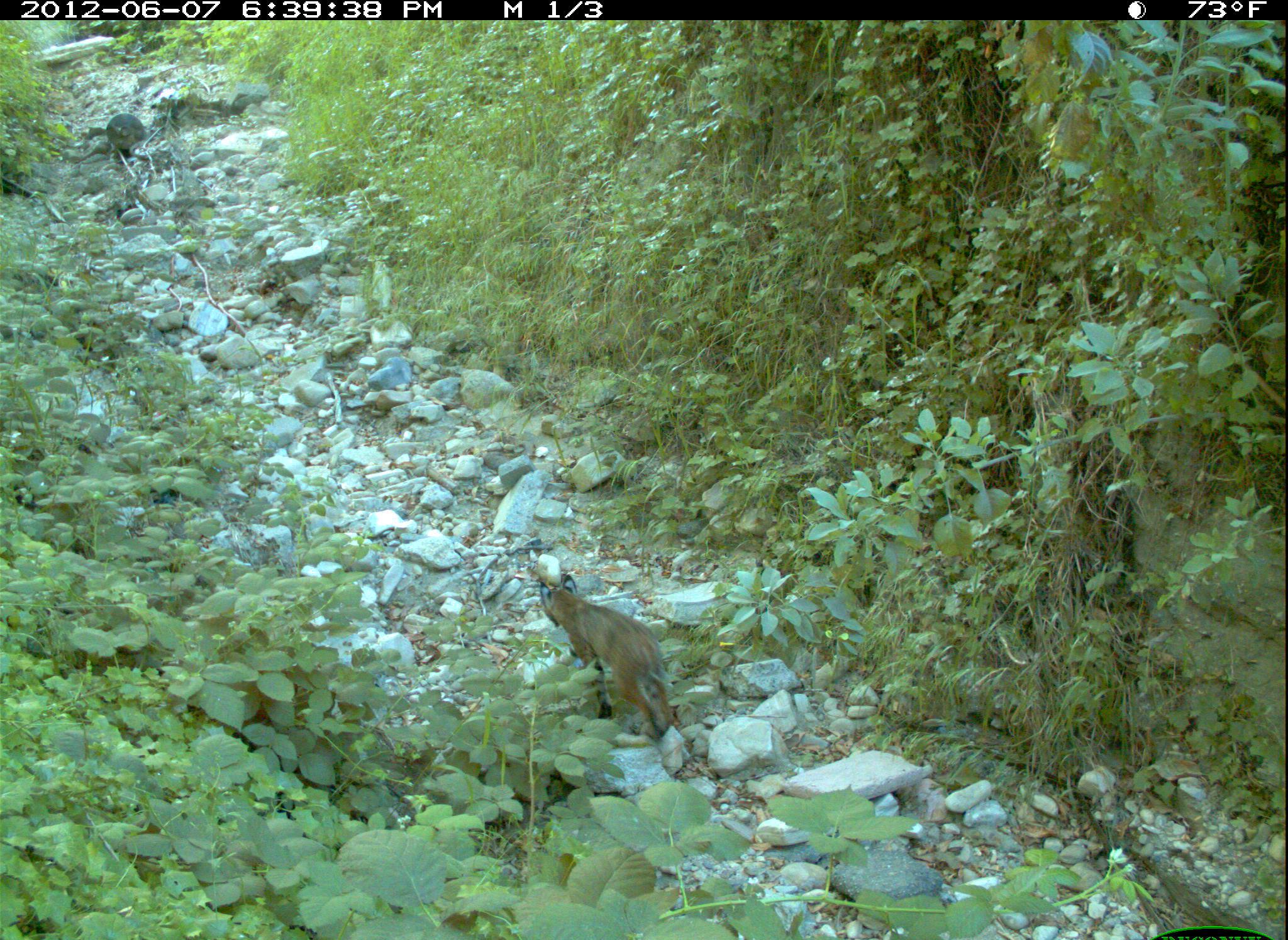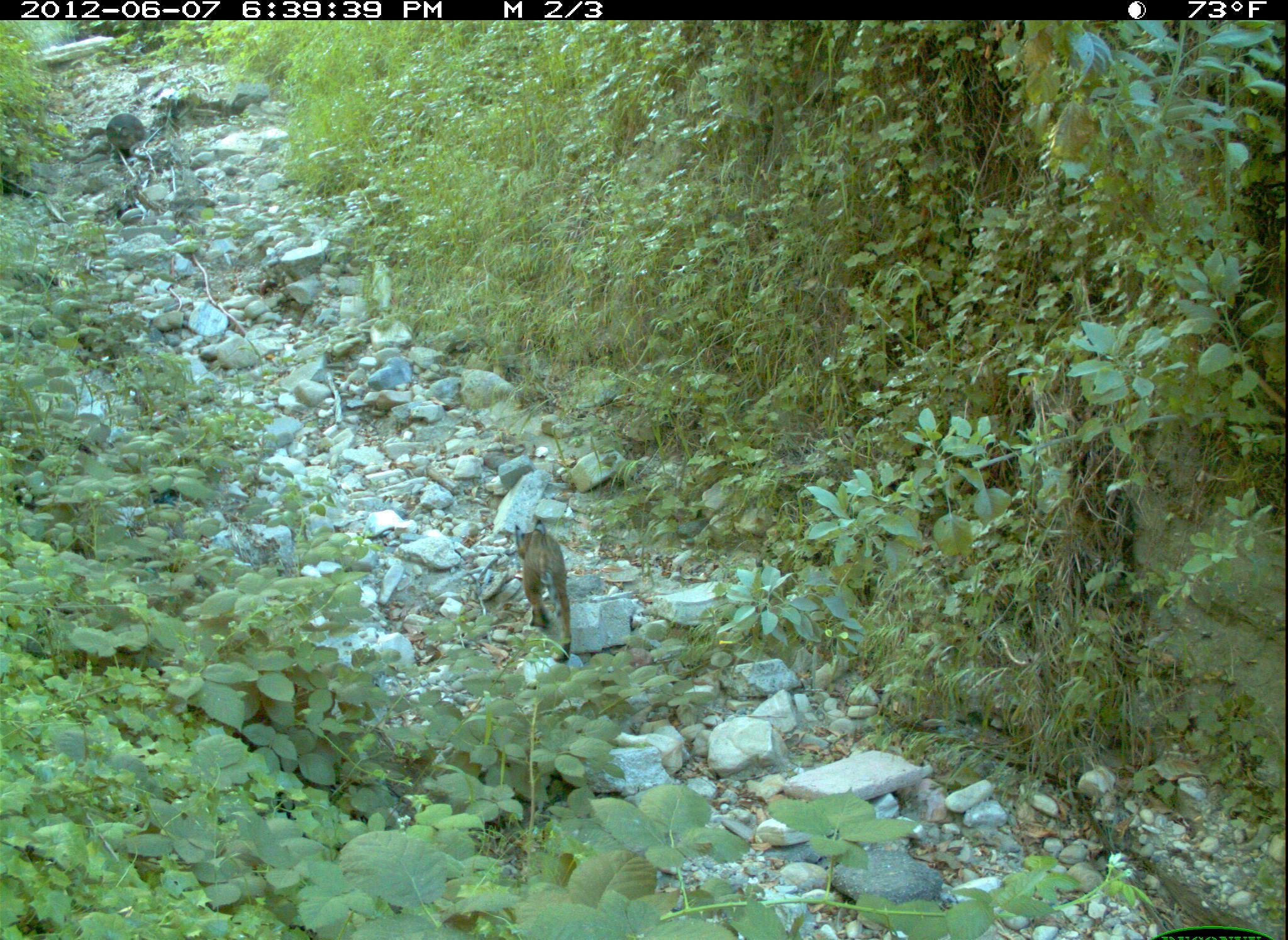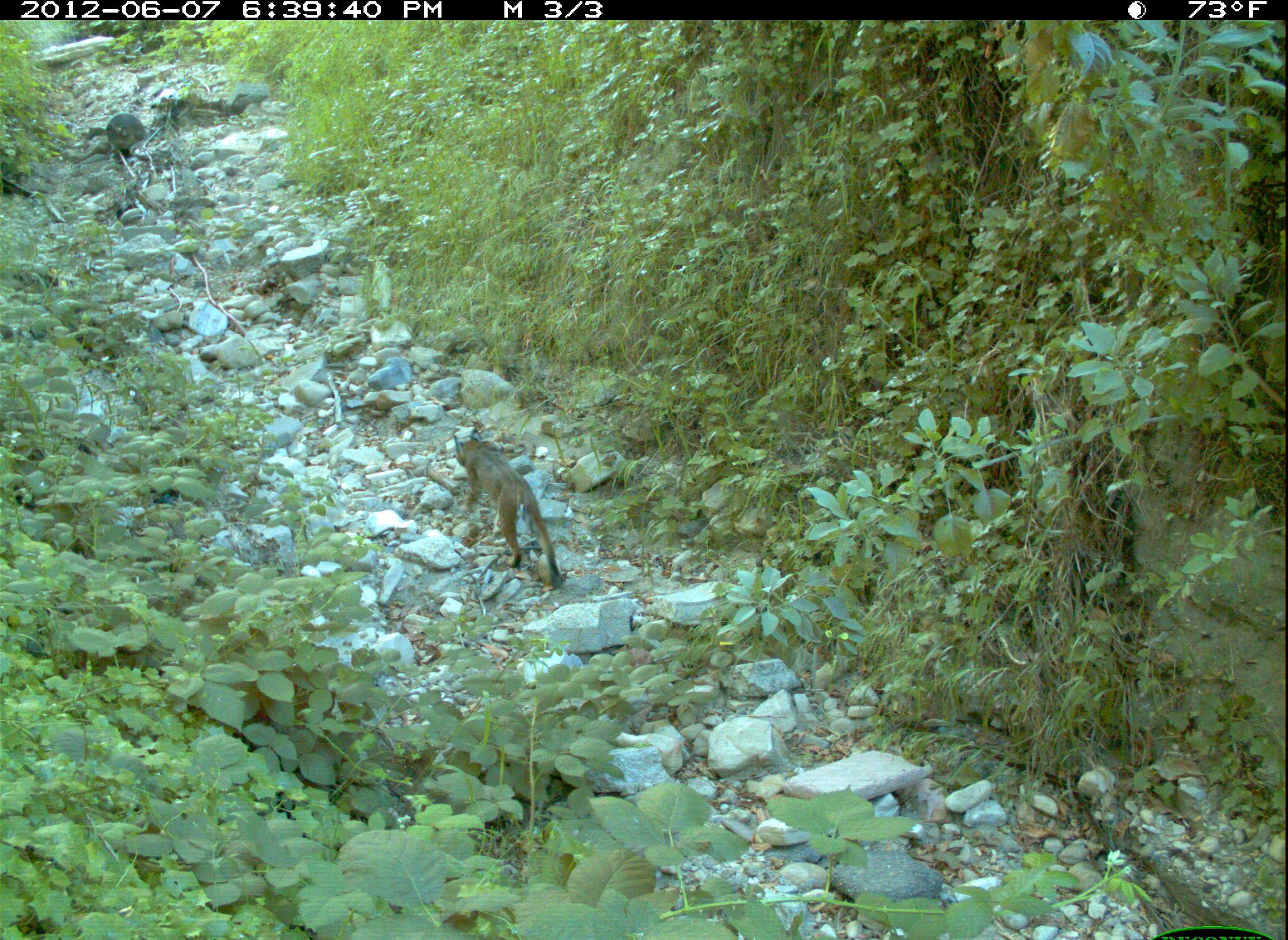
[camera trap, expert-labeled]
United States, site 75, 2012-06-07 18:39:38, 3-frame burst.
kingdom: Animalia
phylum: Chordata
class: Mammalia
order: Carnivora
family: Felidae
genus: Lynx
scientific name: Lynx rufus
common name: bobcat